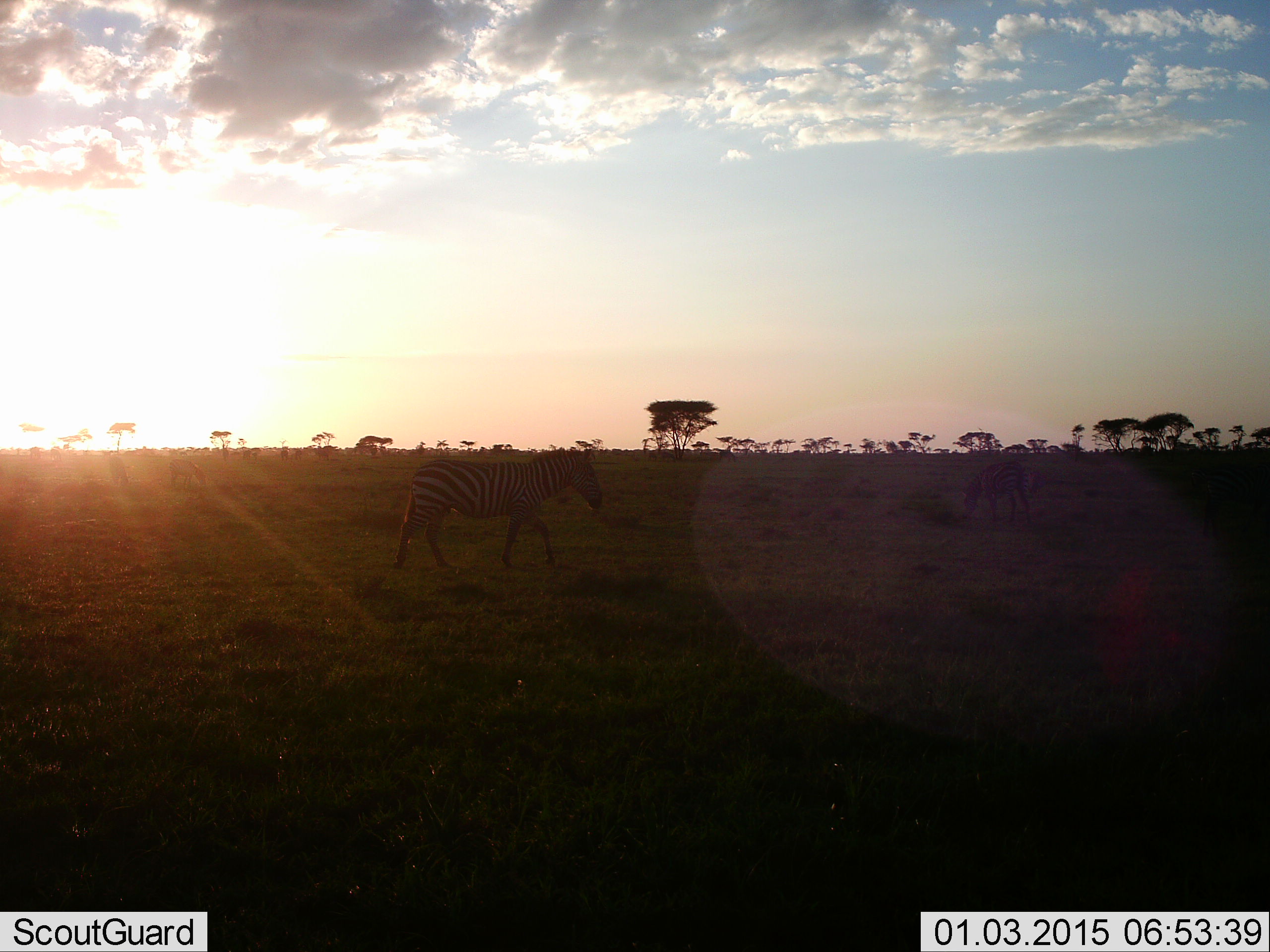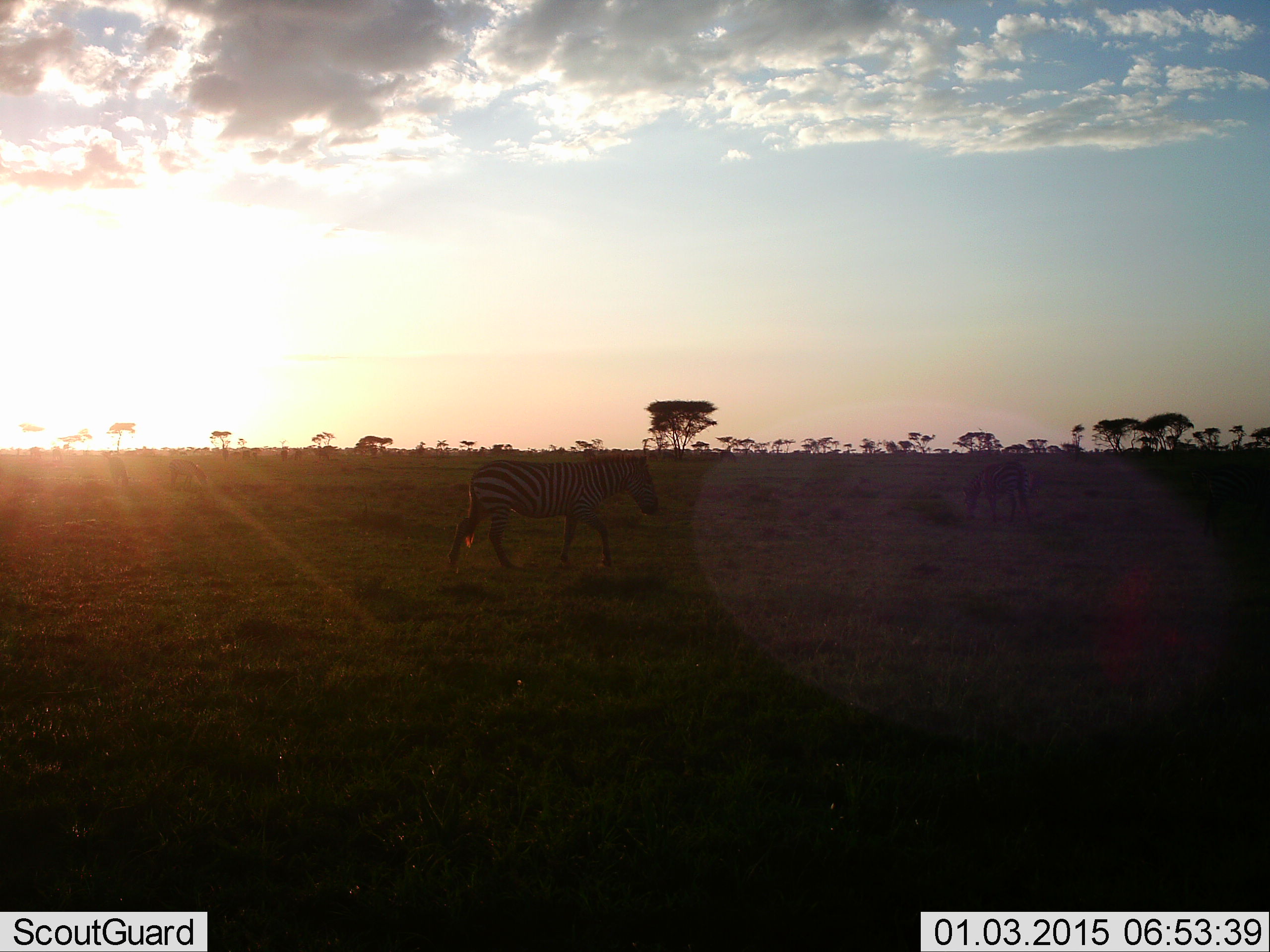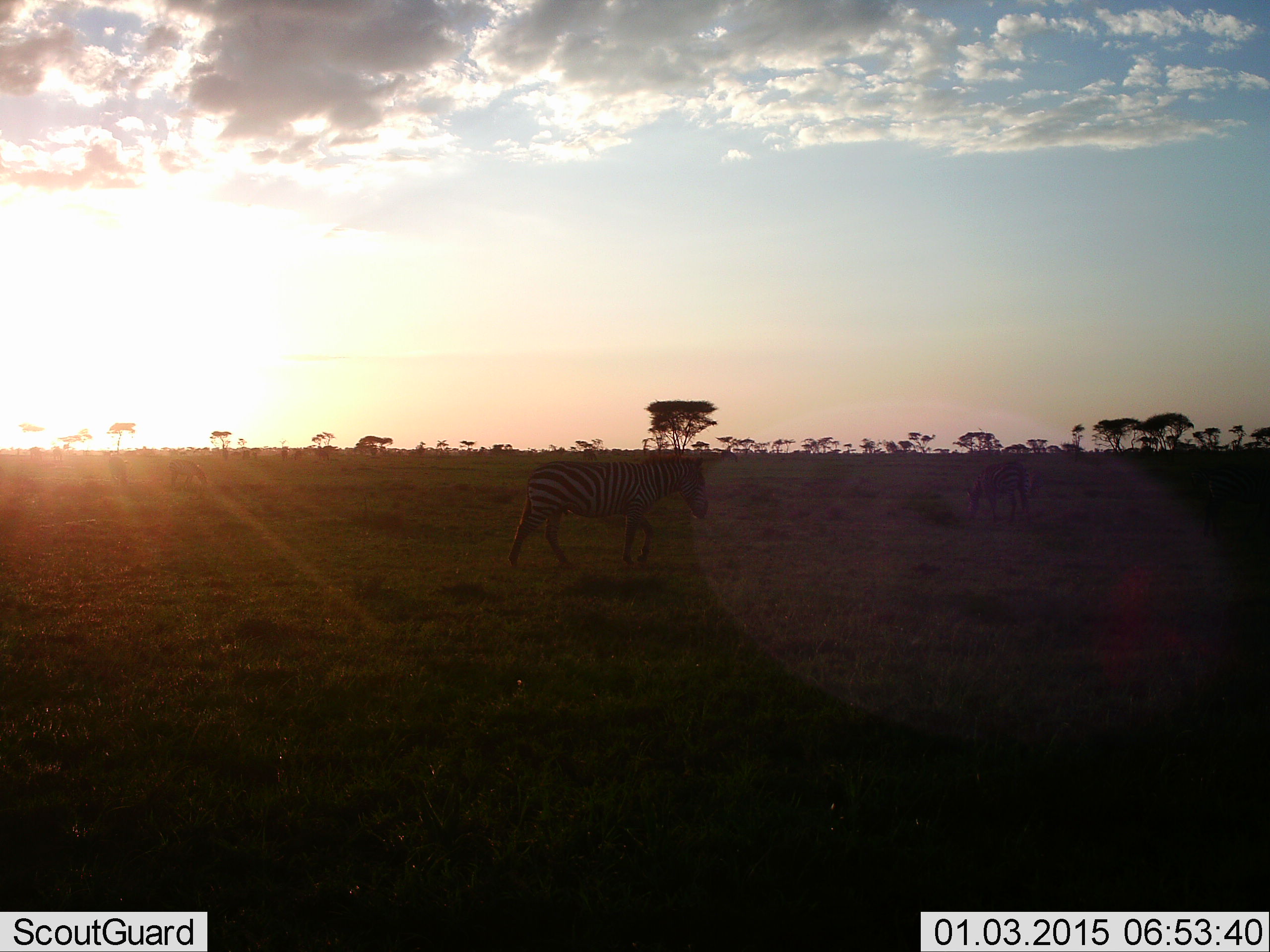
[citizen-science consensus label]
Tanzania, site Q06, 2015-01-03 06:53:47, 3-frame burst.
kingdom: Animalia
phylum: Chordata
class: Mammalia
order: Perissodactyla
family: Equidae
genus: Equus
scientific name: Equus quagga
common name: plains zebra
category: zebra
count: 2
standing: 40%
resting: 0%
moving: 80%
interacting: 0%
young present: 0%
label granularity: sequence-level